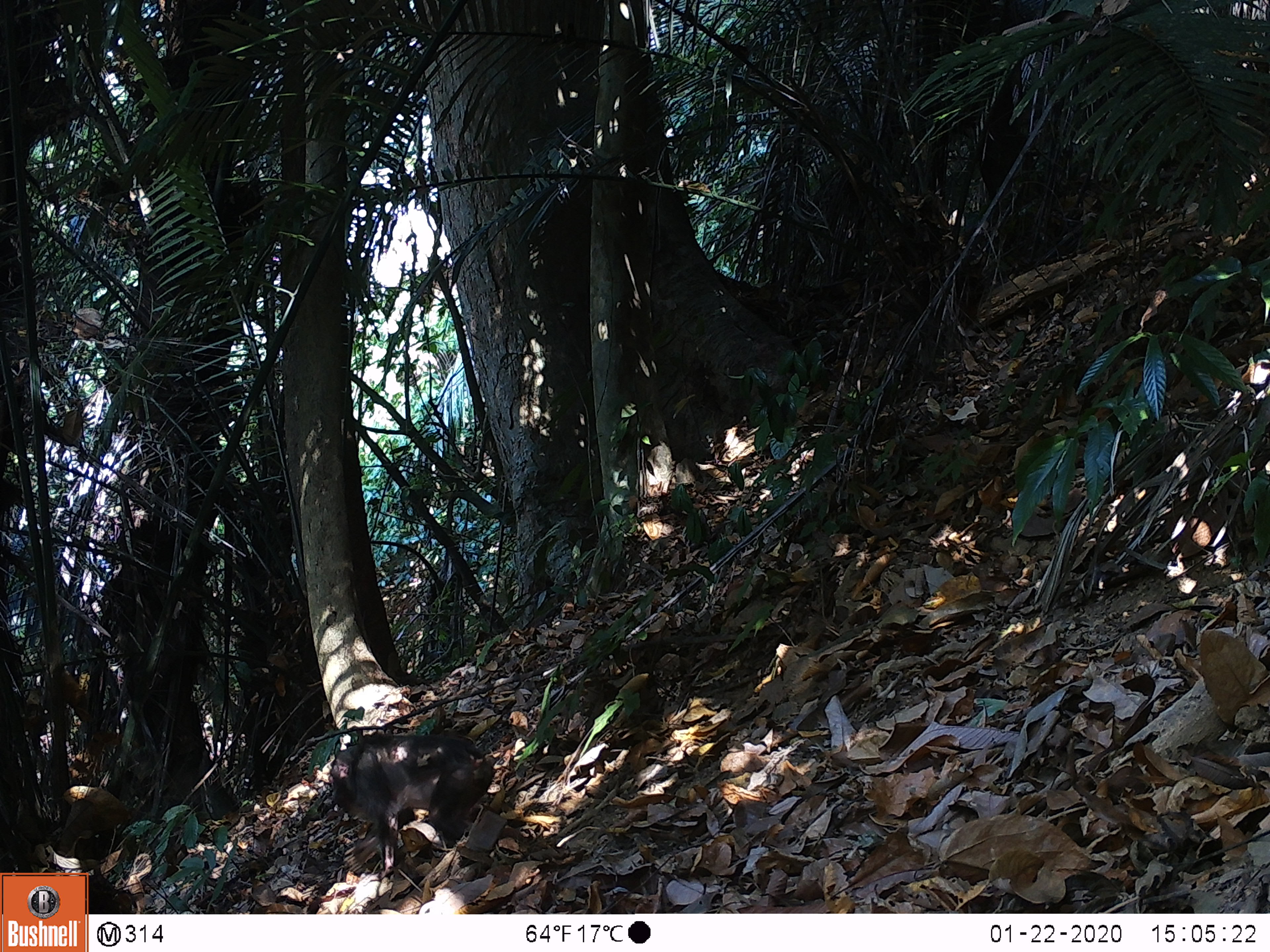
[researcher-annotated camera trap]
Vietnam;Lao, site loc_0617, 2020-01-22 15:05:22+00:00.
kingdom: Animalia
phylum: Chordata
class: Mammalia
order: Primates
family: Cercopithecidae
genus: Macaca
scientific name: Macaca arctoides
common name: stump-tailed macaque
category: stump tailed macaque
Stump tailed macaque (stump-tailed macaque) (Macaca arctoides). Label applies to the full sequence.